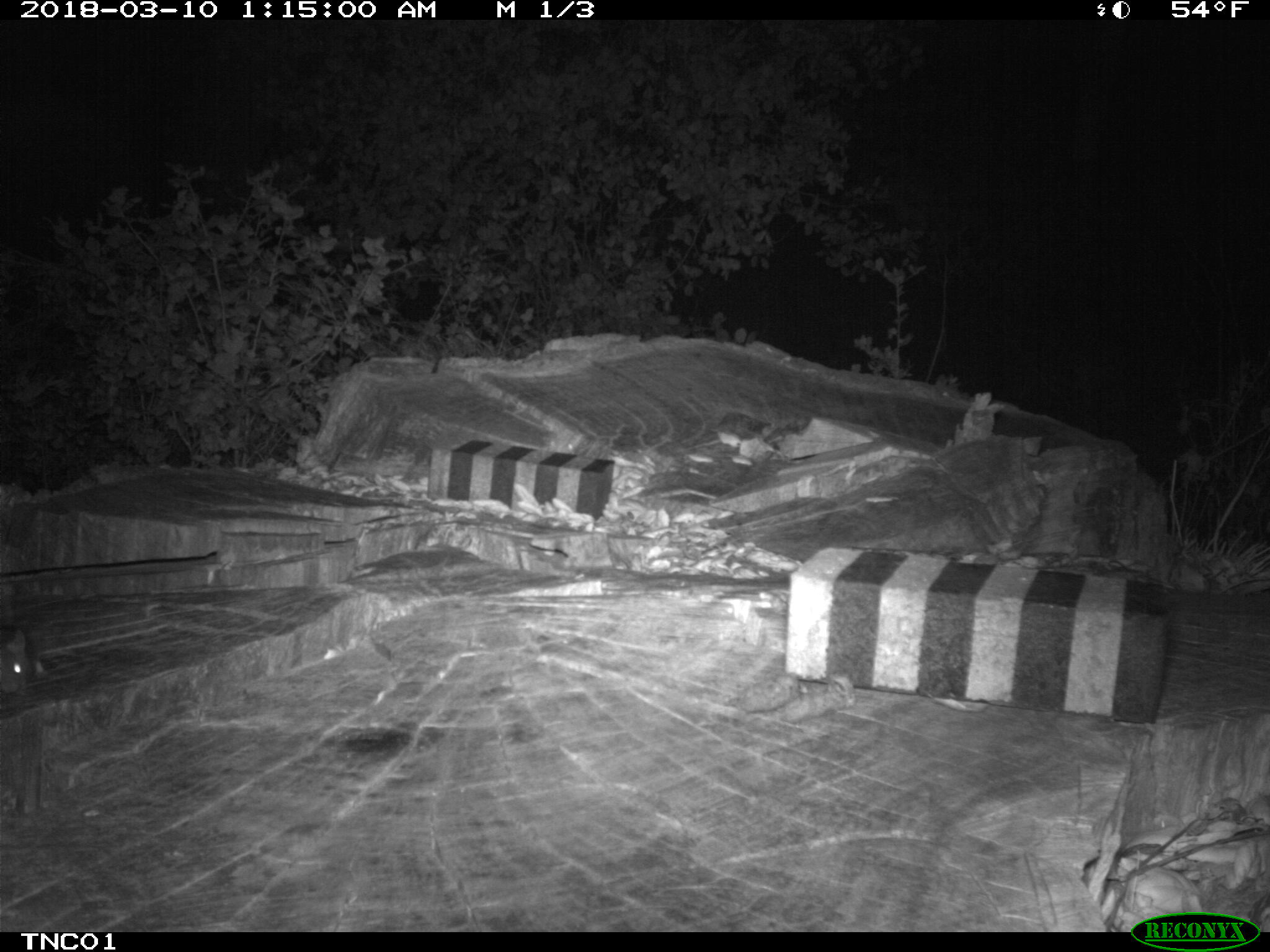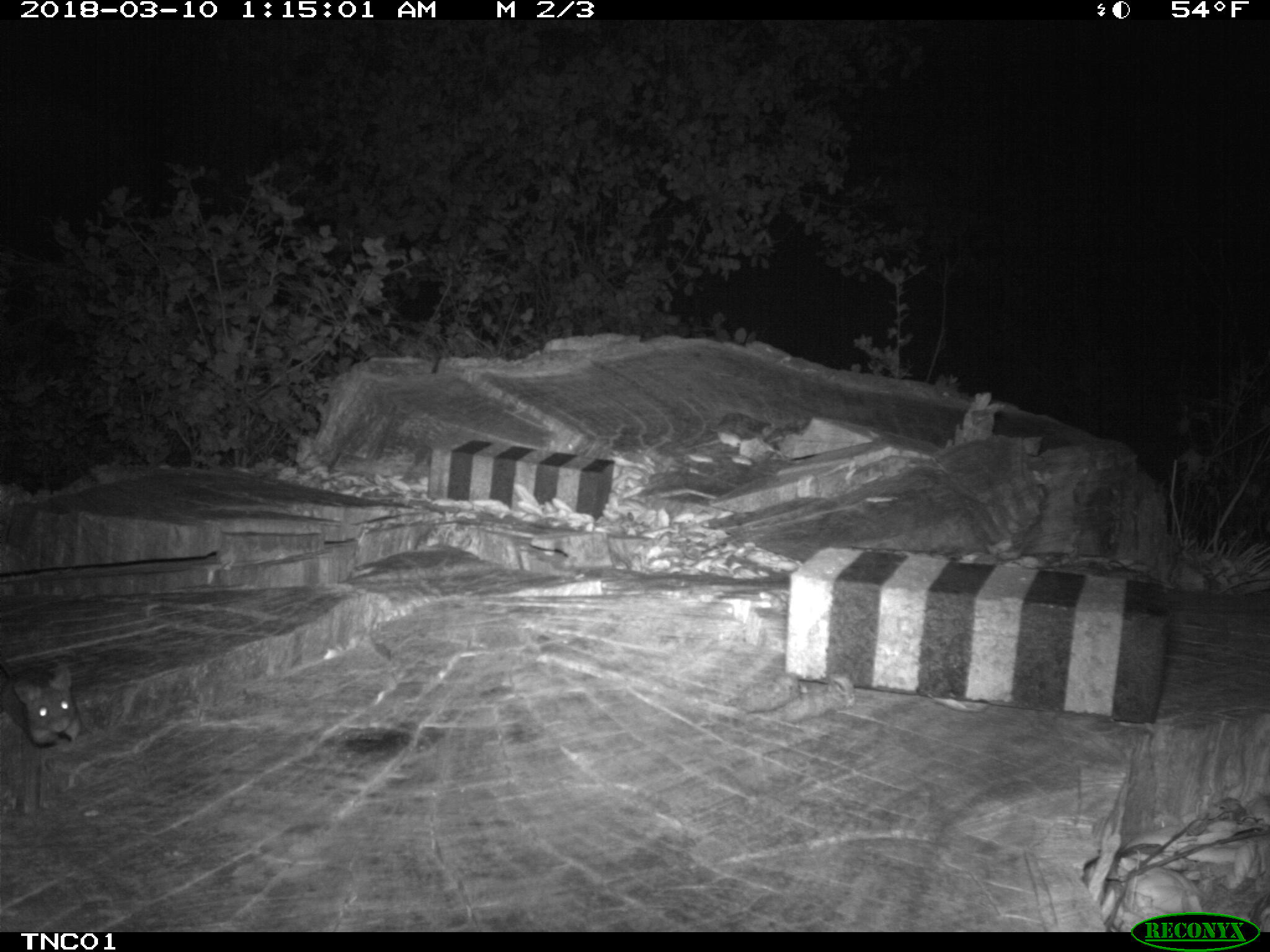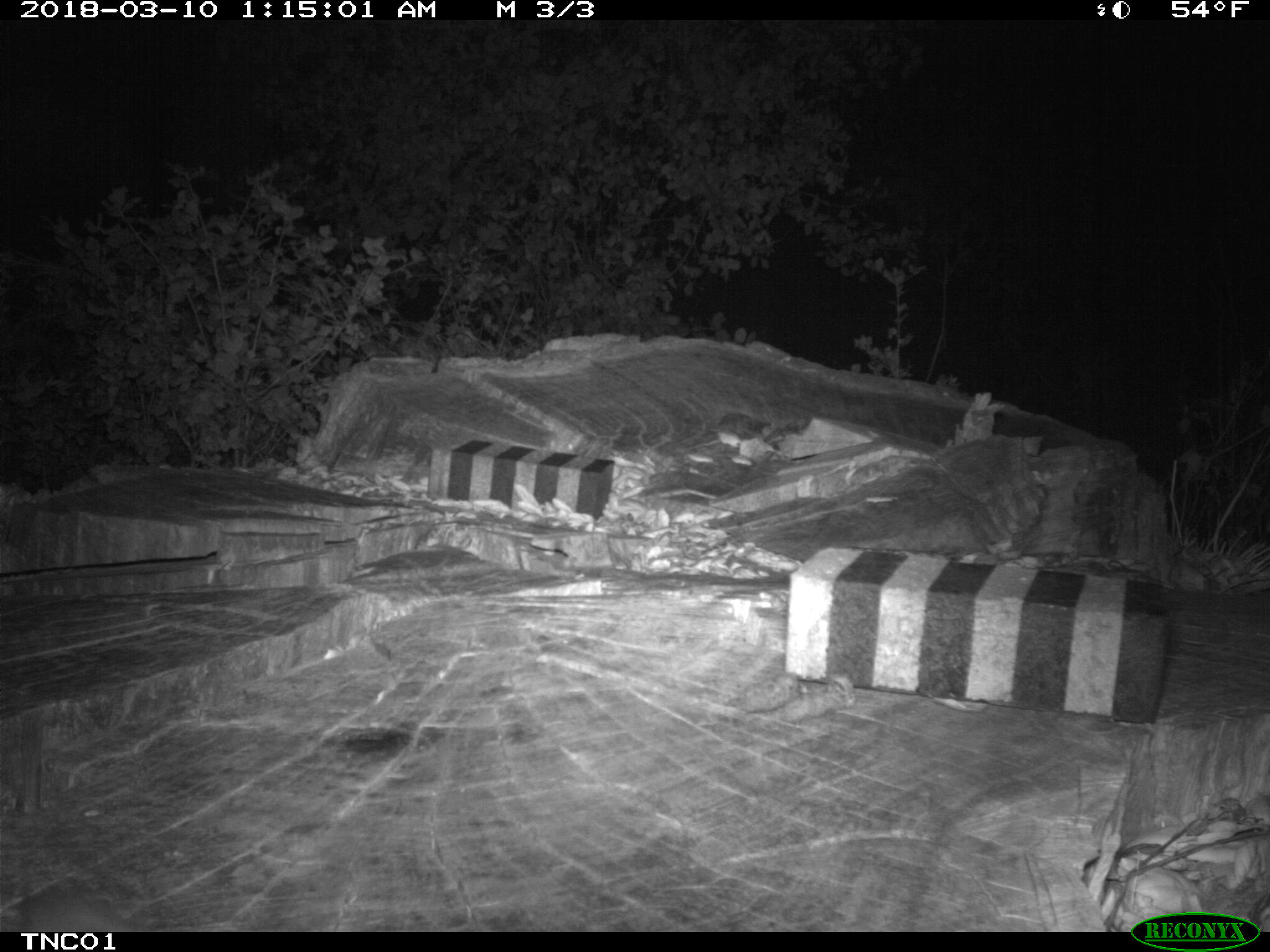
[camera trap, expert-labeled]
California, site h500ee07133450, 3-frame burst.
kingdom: Animalia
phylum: Chordata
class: Mammalia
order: Rodentia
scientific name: Rodentia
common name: rodent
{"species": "rodent (Rodentia)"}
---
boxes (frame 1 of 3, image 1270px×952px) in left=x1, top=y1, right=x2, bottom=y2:
rodent: left=0, top=629, right=43, bottom=695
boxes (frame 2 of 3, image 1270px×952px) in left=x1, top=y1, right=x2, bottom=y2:
rodent: left=13, top=666, right=81, bottom=746